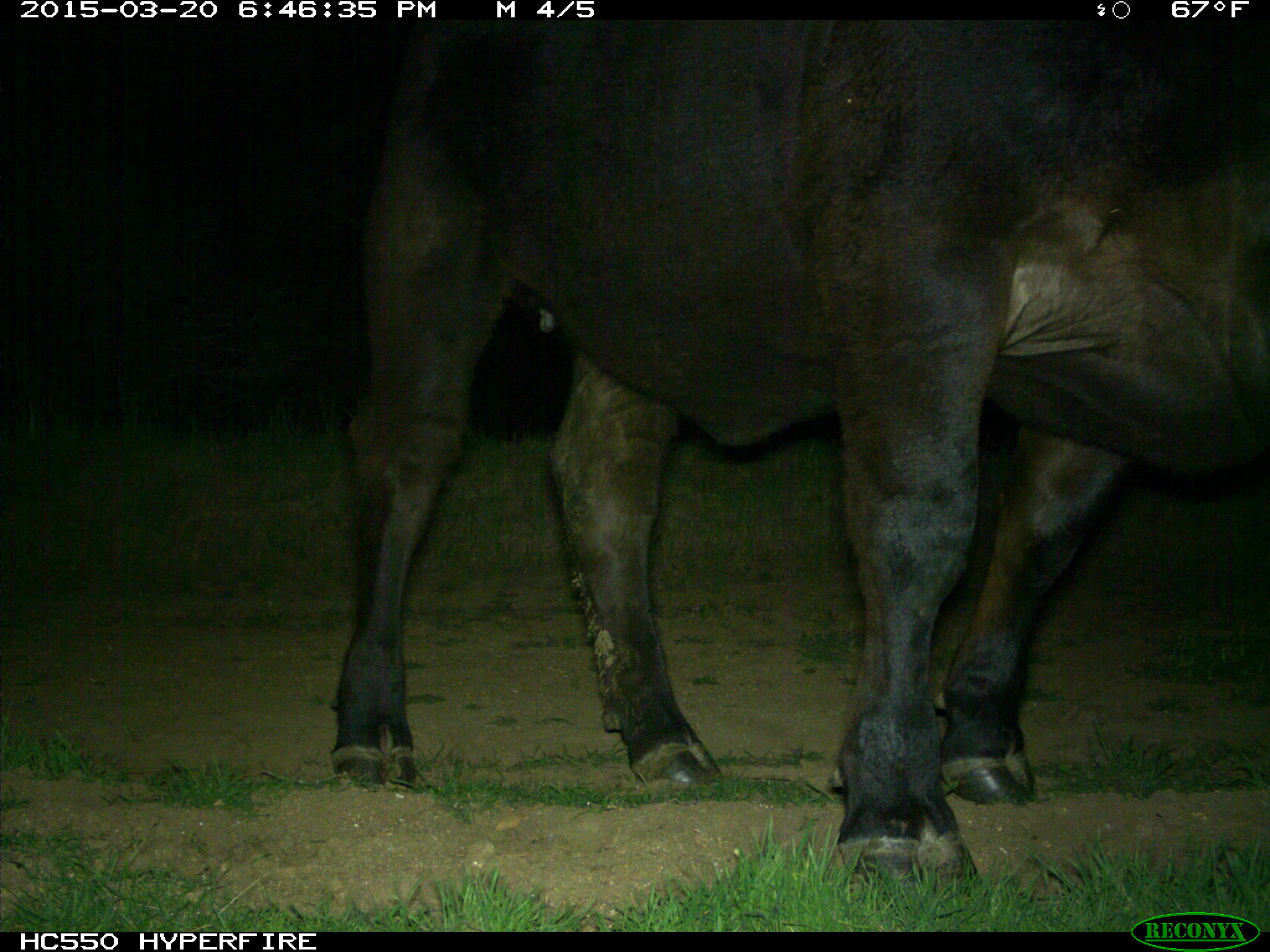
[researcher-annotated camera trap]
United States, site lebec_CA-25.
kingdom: Animalia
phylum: Chordata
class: Mammalia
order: Artiodactyla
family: Bovidae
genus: Bos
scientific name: Bos taurus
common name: domestic cow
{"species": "Bos taurus (domestic cow)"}